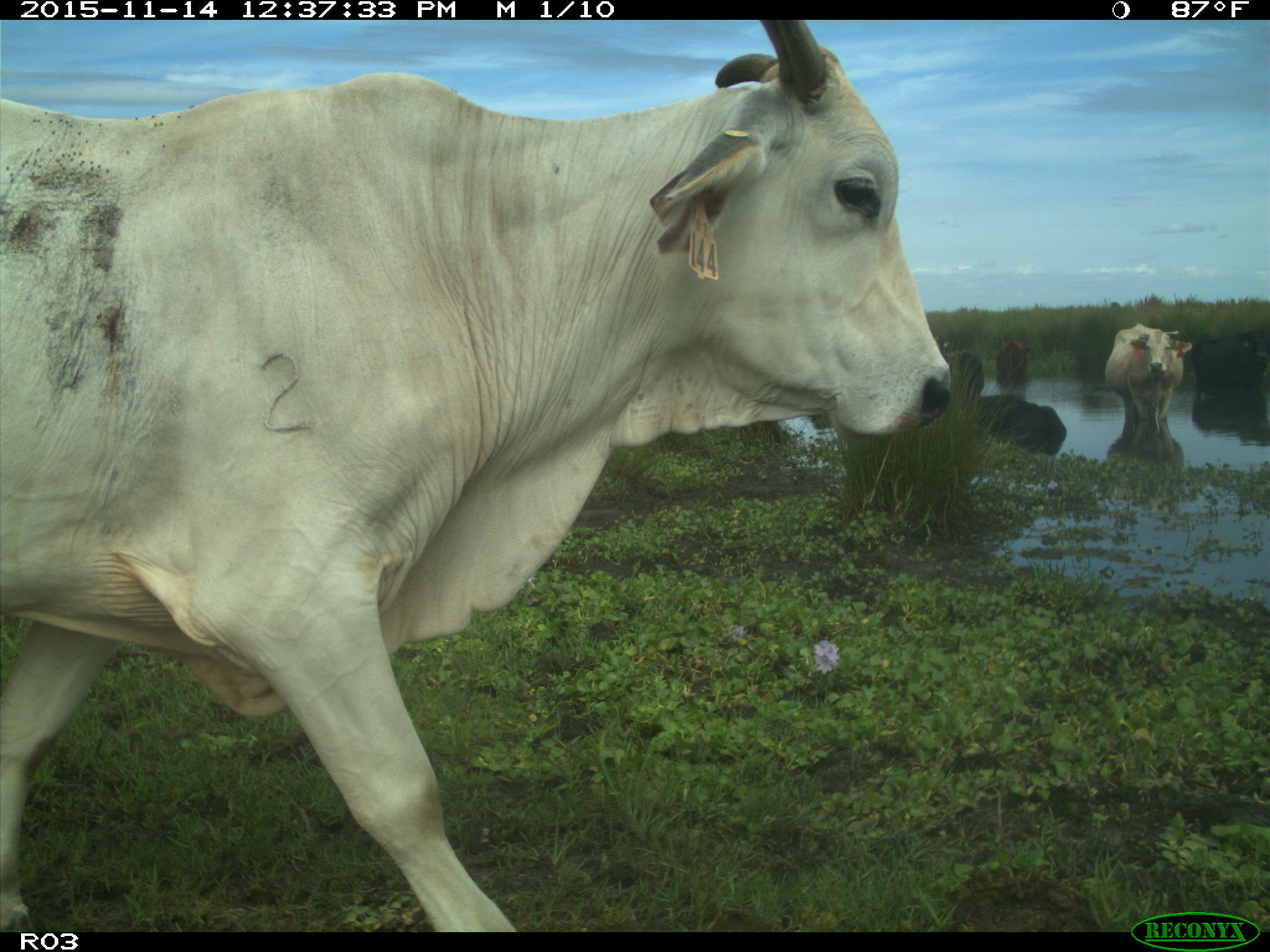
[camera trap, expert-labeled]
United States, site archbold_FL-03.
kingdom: Animalia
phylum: Chordata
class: Mammalia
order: Artiodactyla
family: Bovidae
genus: Bos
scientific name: Bos taurus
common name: domestic cow